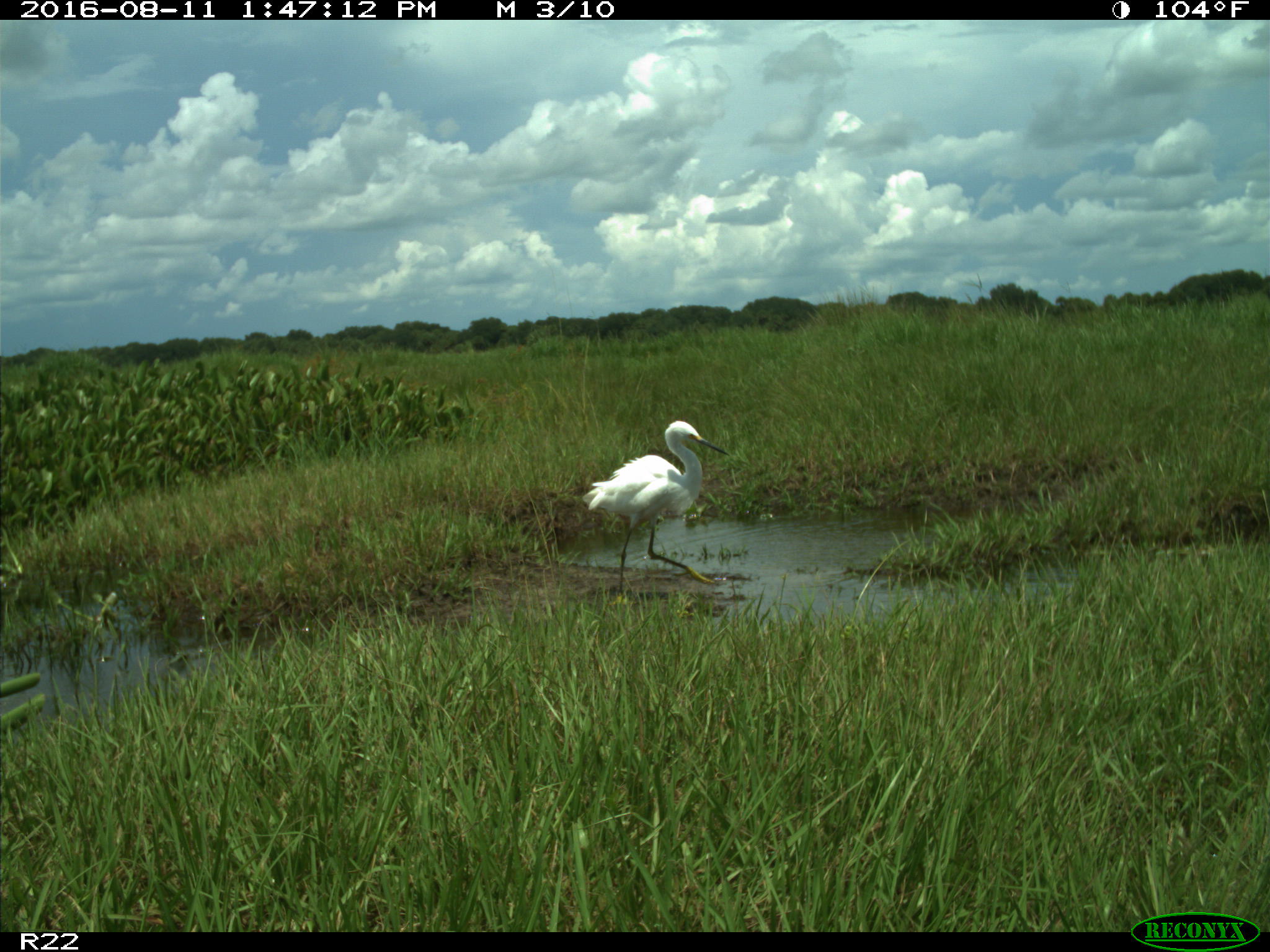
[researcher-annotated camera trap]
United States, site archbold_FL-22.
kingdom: Animalia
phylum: Chordata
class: Aves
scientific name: Aves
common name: birds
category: unidentified bird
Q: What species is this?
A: Unidentified bird (birds) (Aves).